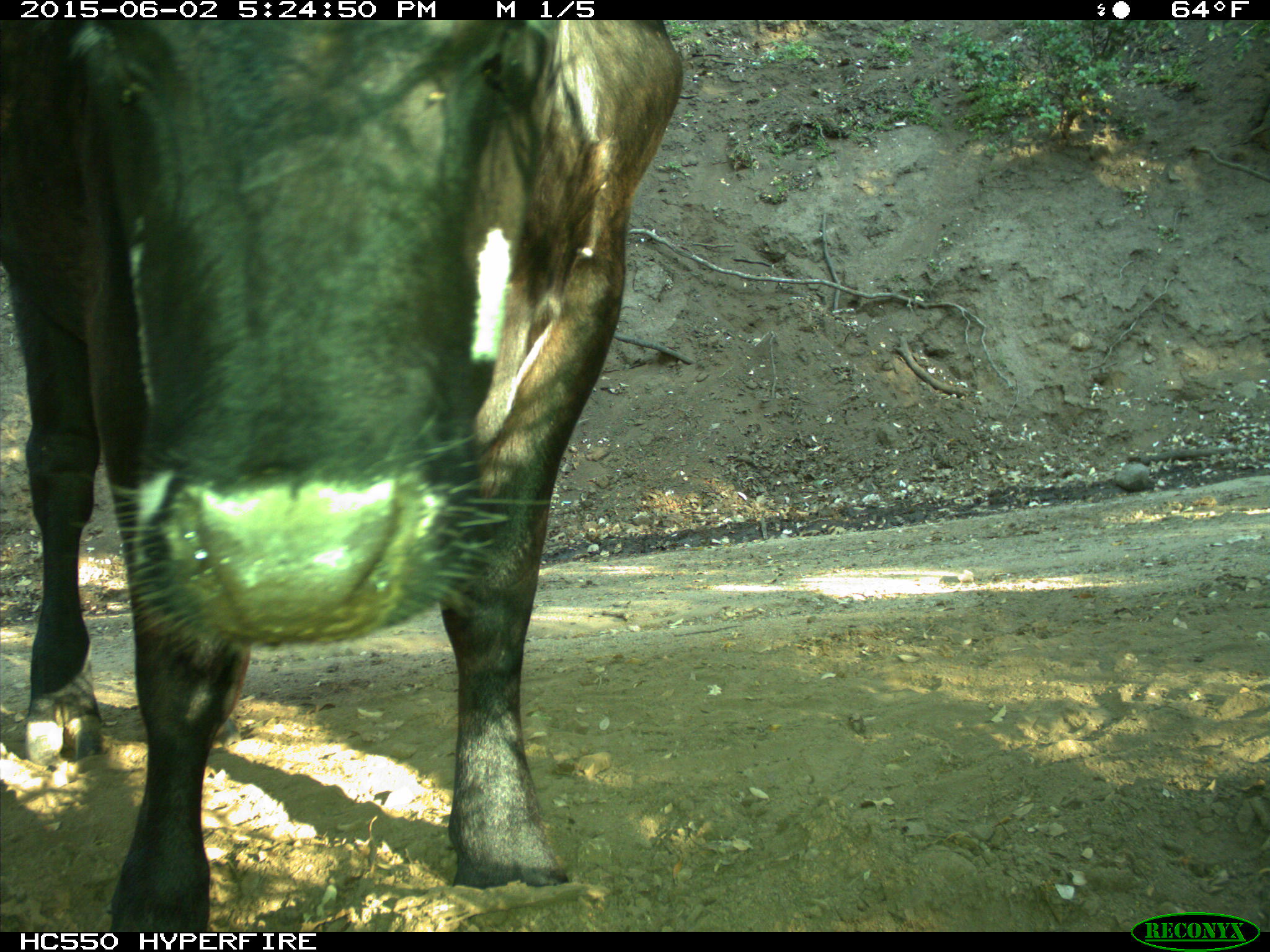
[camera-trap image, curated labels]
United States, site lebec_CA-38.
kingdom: Animalia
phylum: Chordata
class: Mammalia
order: Artiodactyla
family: Bovidae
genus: Bos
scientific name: Bos taurus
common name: domestic cow